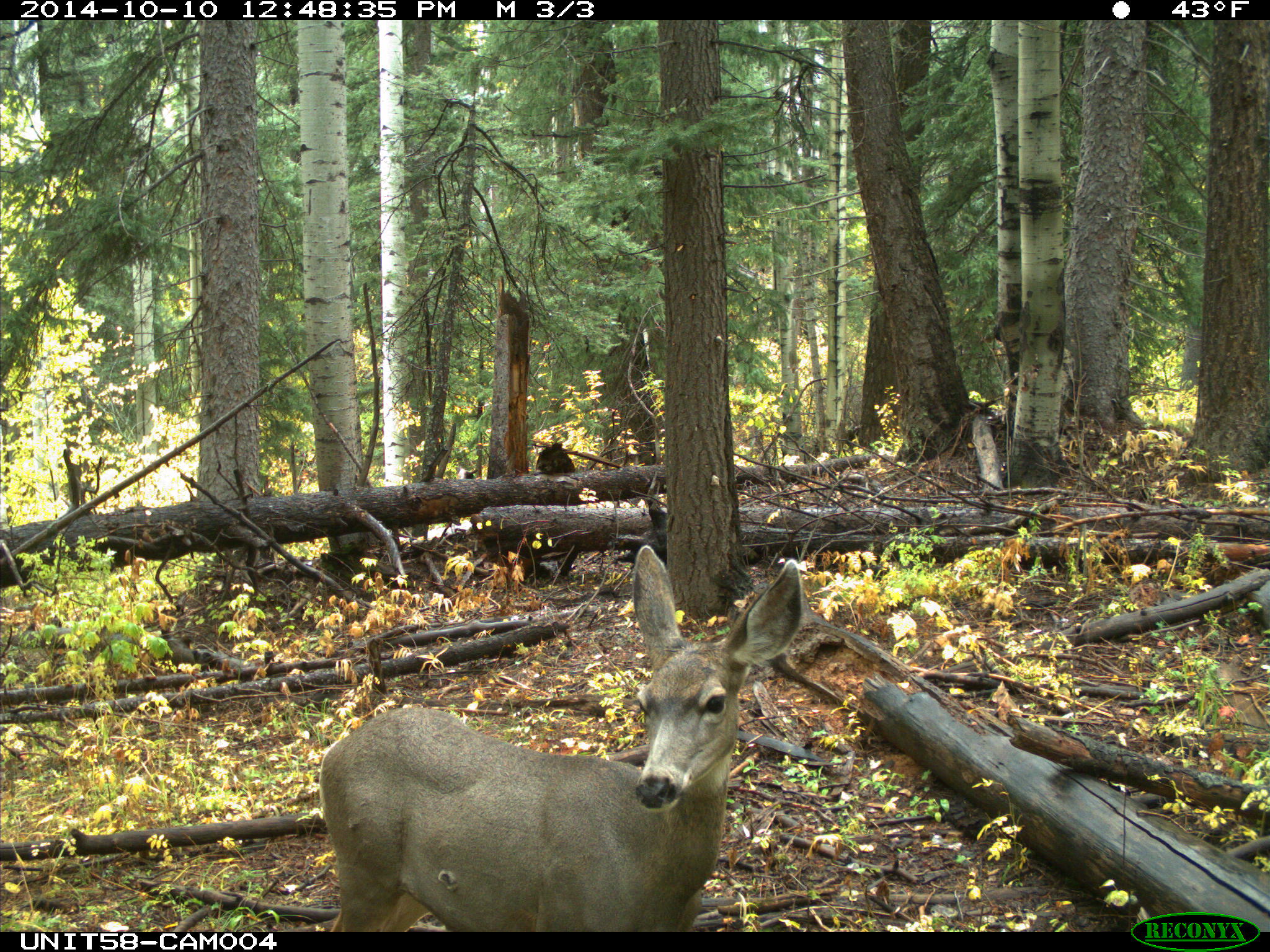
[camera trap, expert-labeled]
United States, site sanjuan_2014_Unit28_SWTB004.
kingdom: Animalia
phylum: Chordata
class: Mammalia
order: Artiodactyla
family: Cervidae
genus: Odocoileus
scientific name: Odocoileus hemionus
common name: mule deer